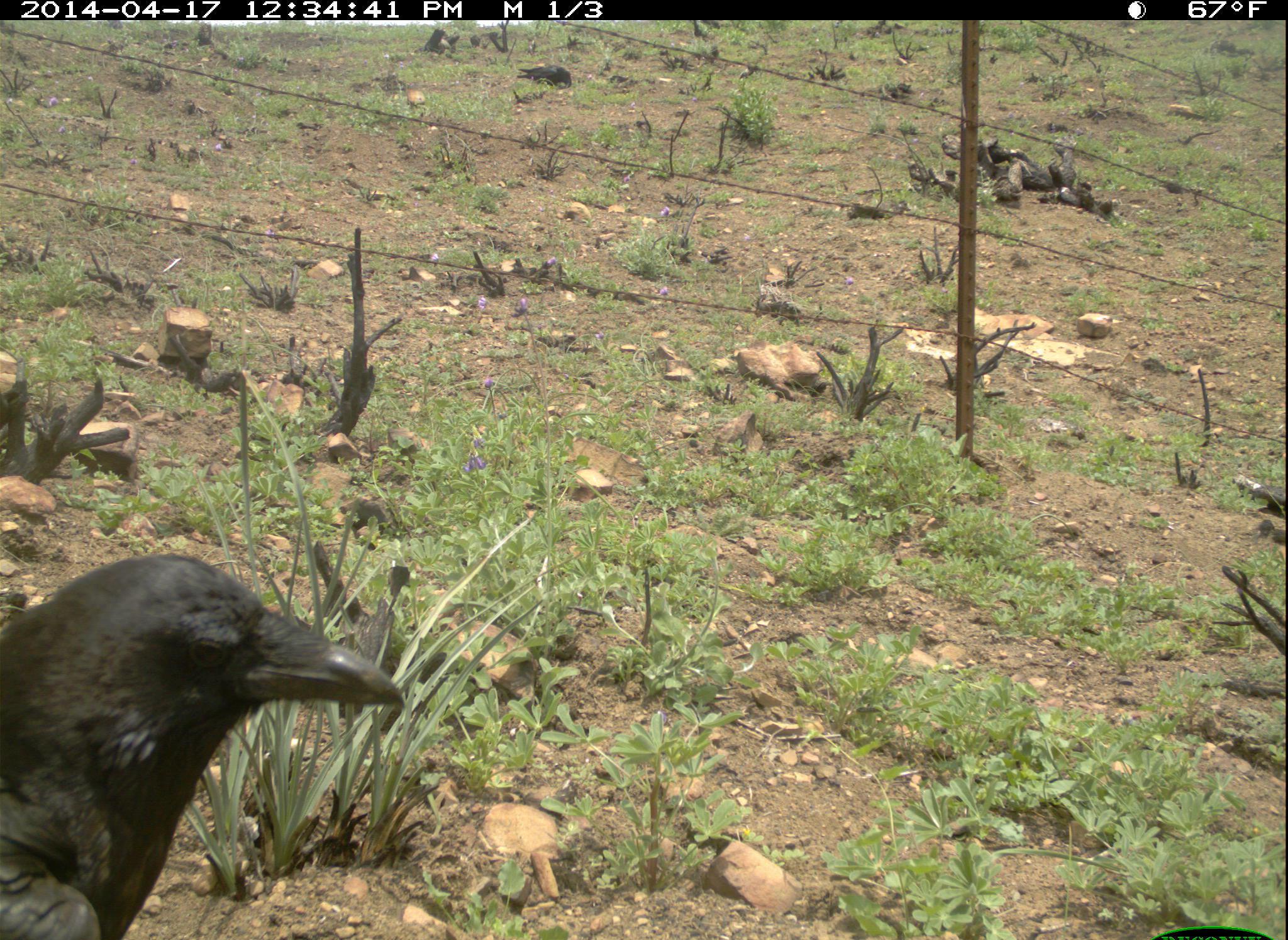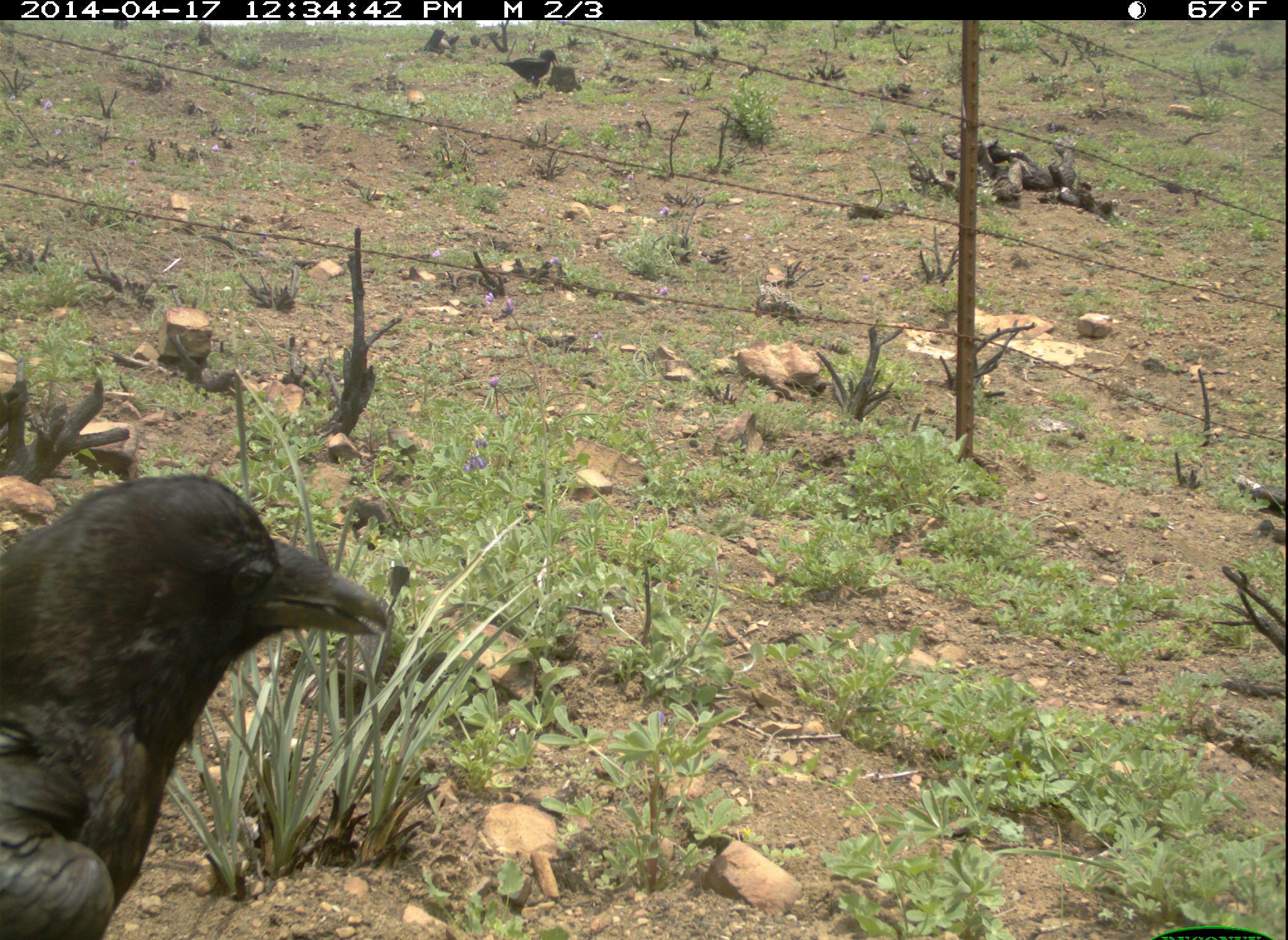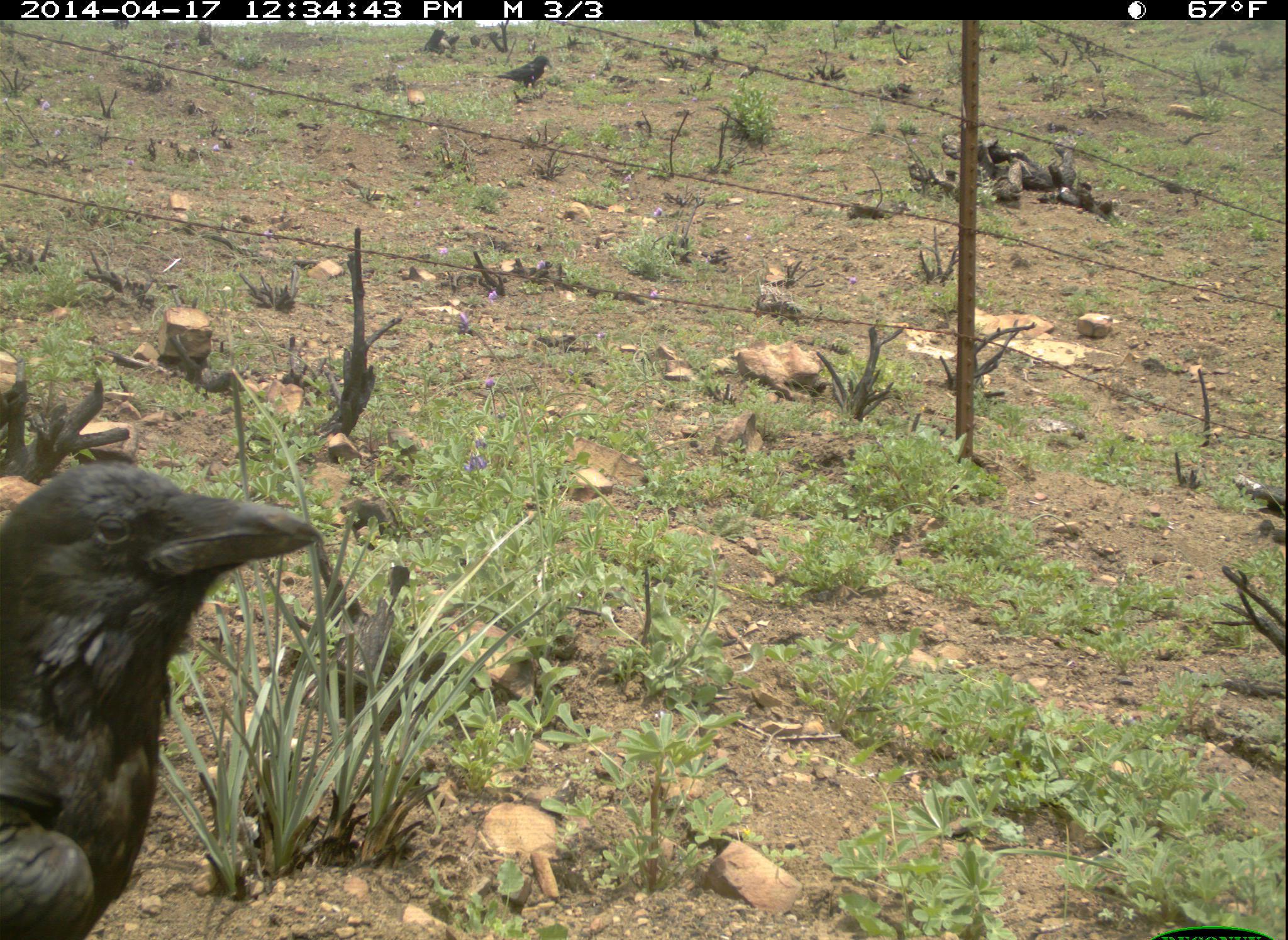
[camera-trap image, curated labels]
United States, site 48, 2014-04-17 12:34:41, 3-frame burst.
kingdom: Animalia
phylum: Chordata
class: Aves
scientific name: Aves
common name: bird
Bird (Aves).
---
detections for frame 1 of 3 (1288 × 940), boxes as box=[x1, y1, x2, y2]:
bird: box=[0, 552, 411, 940]; box=[515, 65, 574, 90]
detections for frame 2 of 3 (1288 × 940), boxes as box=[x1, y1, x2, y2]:
bird: box=[0, 471, 393, 940]; box=[498, 49, 559, 89]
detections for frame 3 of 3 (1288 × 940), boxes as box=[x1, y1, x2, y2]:
bird: box=[4, 455, 323, 940]; box=[493, 54, 554, 92]